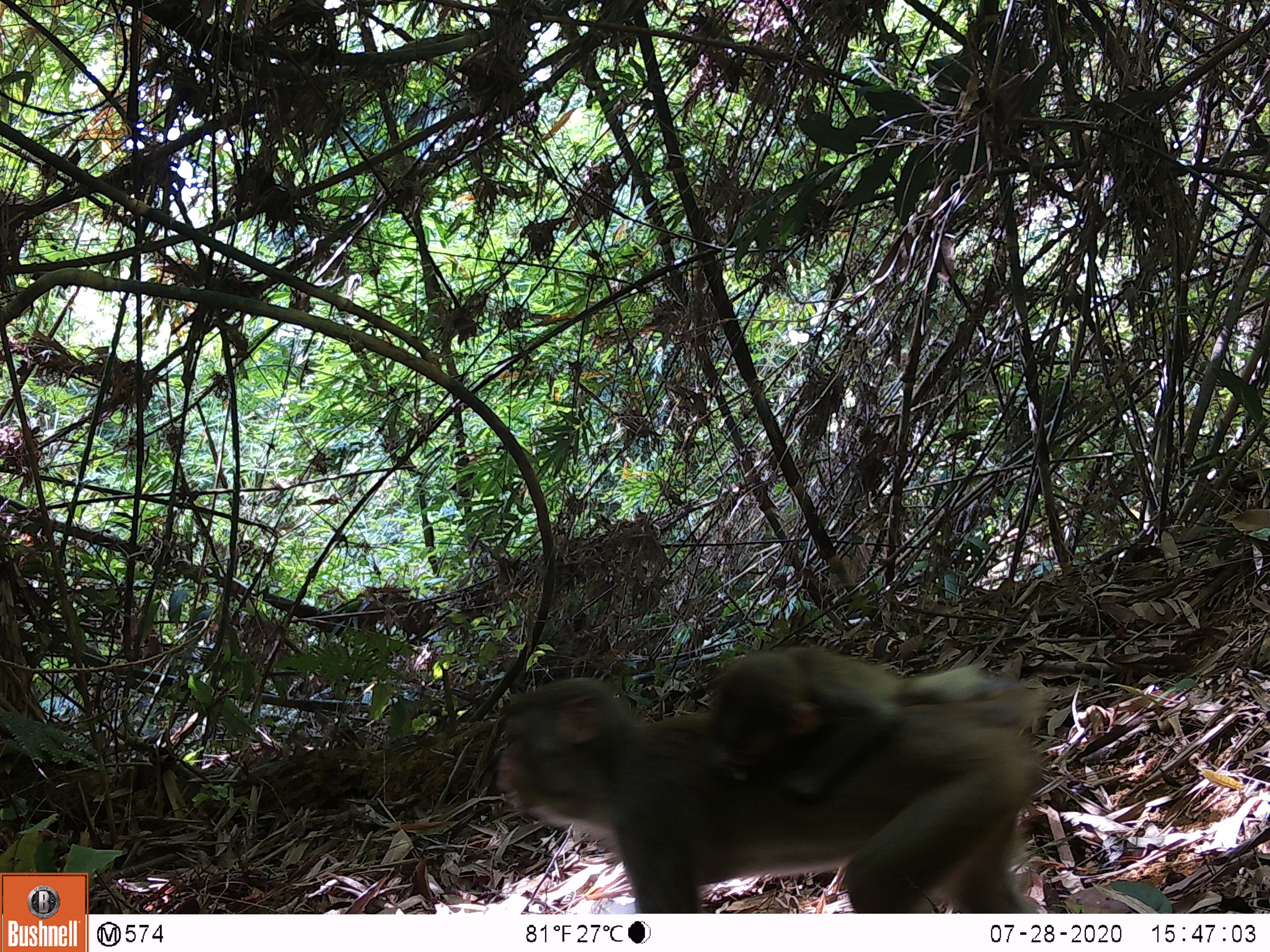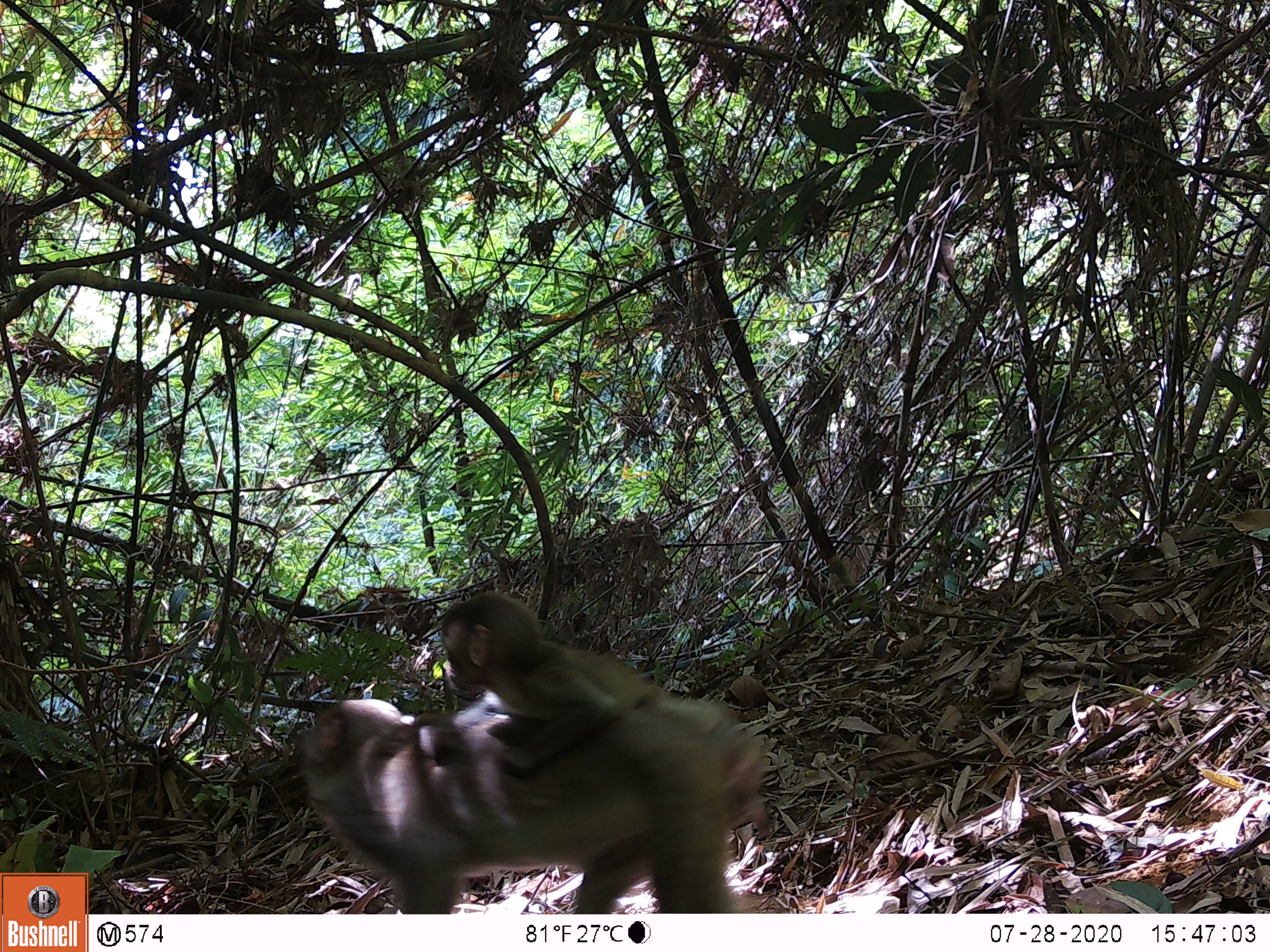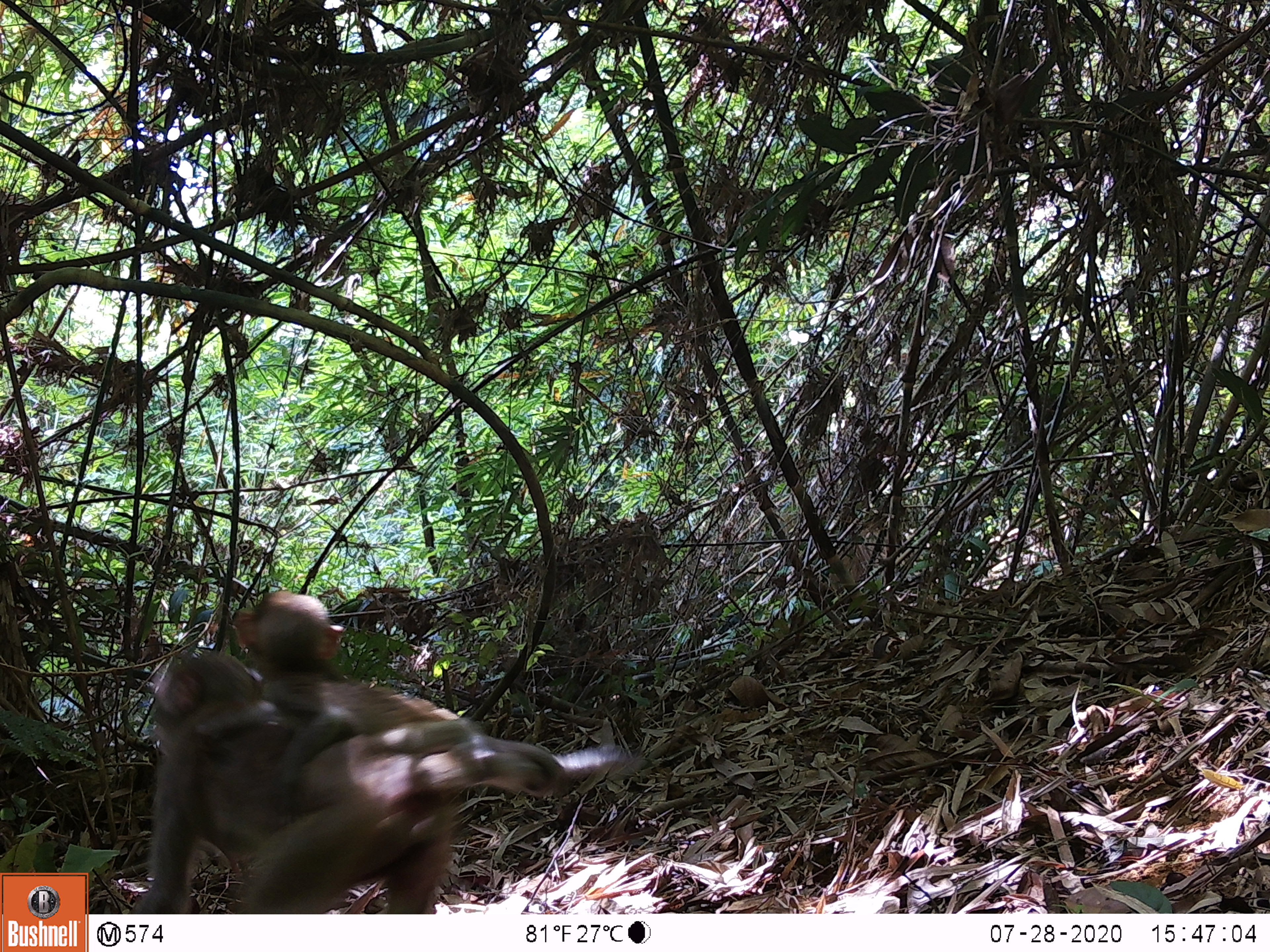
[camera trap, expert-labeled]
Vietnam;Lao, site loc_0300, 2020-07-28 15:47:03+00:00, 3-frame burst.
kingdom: Animalia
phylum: Chordata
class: Mammalia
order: Primates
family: Cercopithecidae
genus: Macaca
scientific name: Macaca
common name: macaques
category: assam or rhesus macaque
Assam or rhesus macaque (macaques) (Macaca). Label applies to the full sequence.